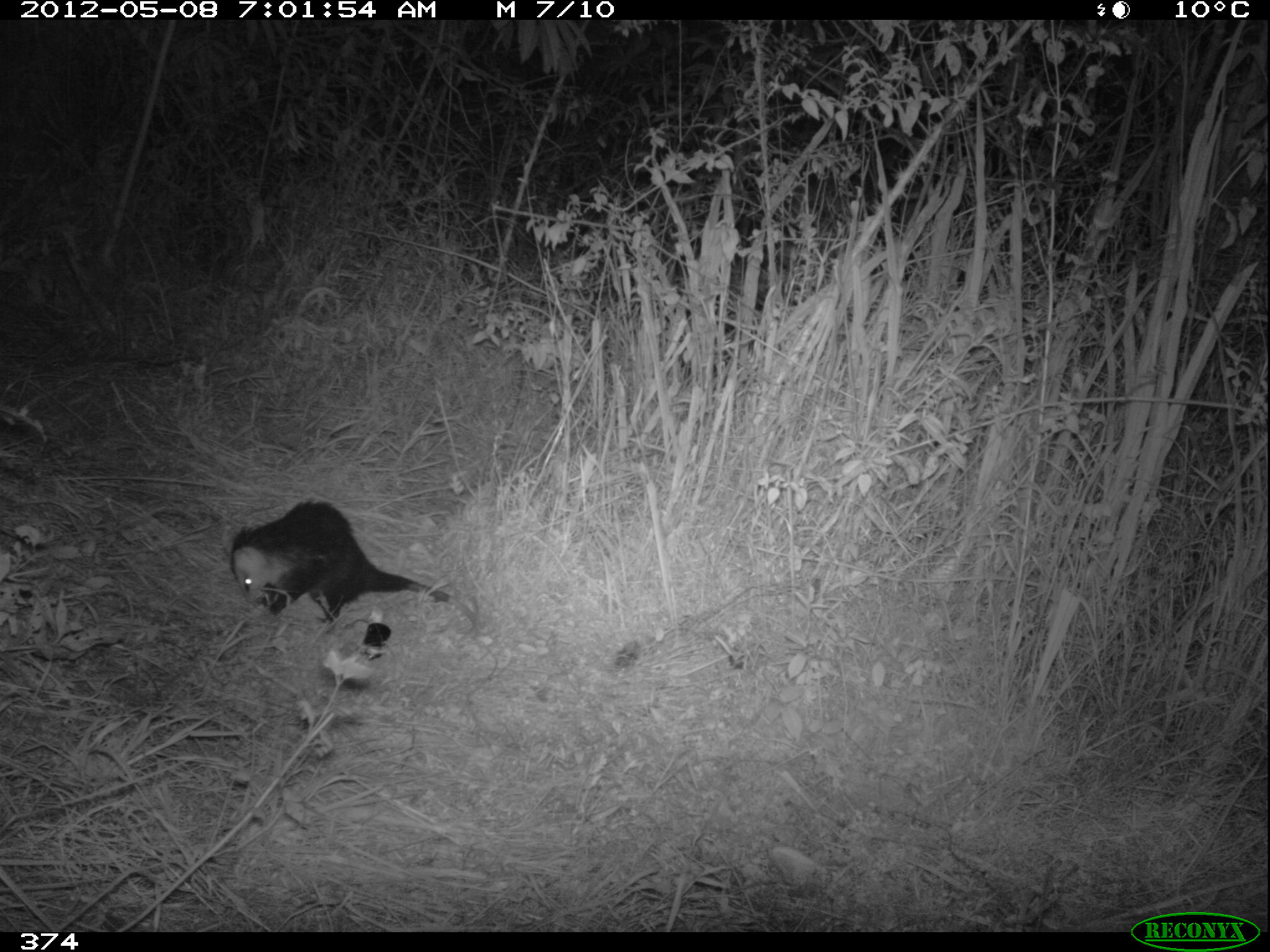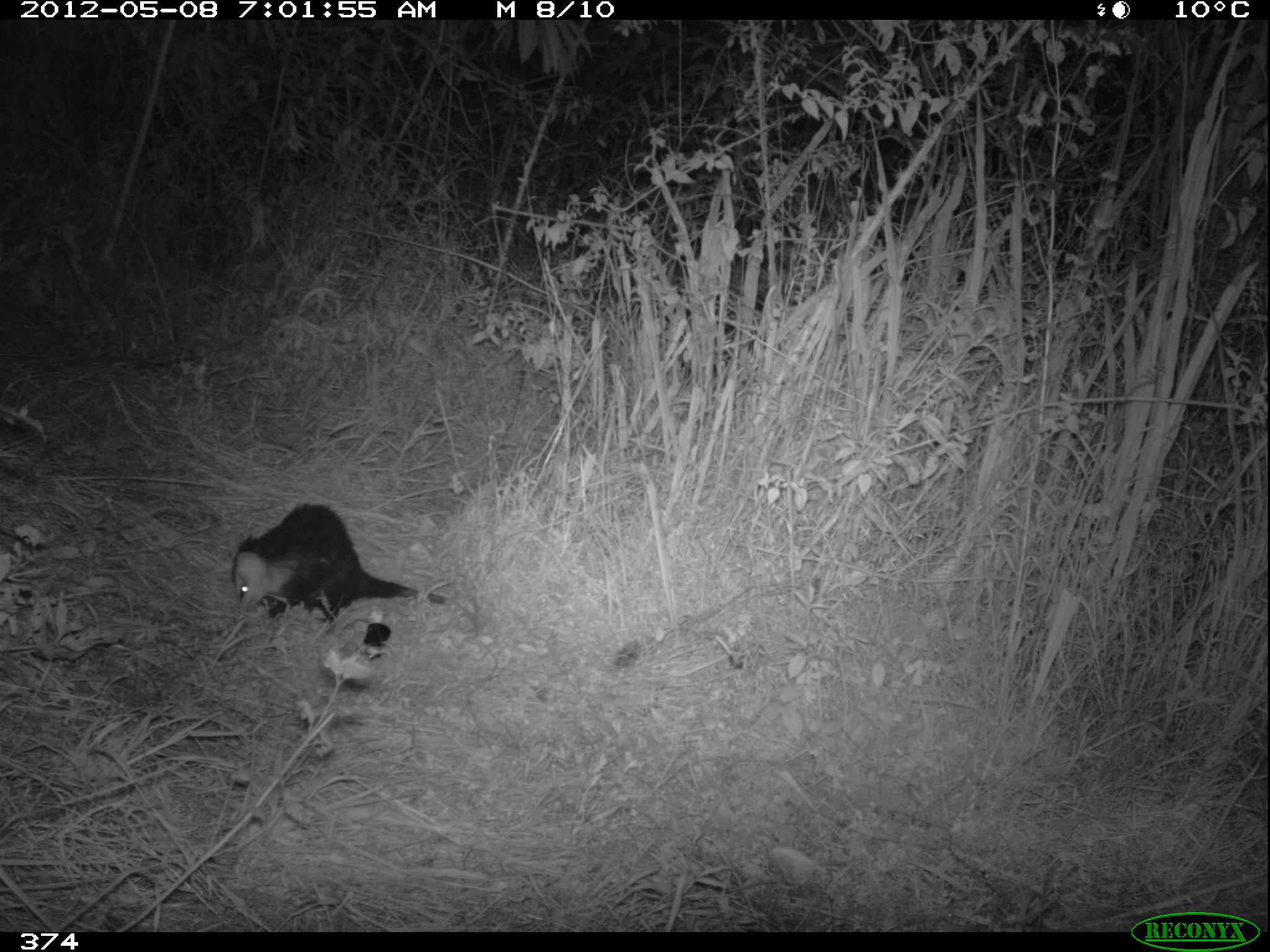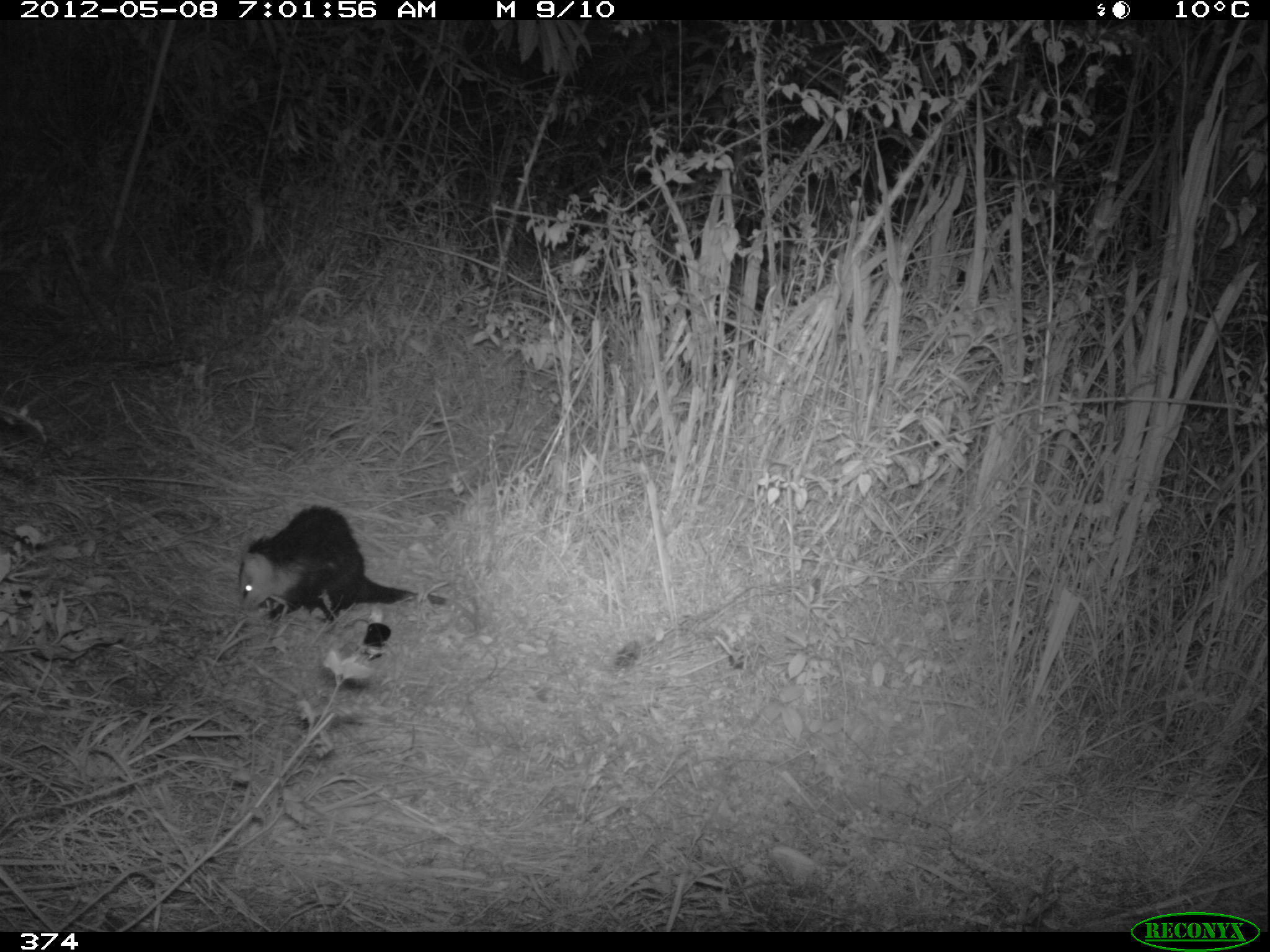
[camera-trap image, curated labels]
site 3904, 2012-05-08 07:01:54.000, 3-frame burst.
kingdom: Animalia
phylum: Chordata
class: Mammalia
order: Didelphimorphia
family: Didelphidae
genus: Didelphis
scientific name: Didelphis pernigra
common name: andean white-eared opossum